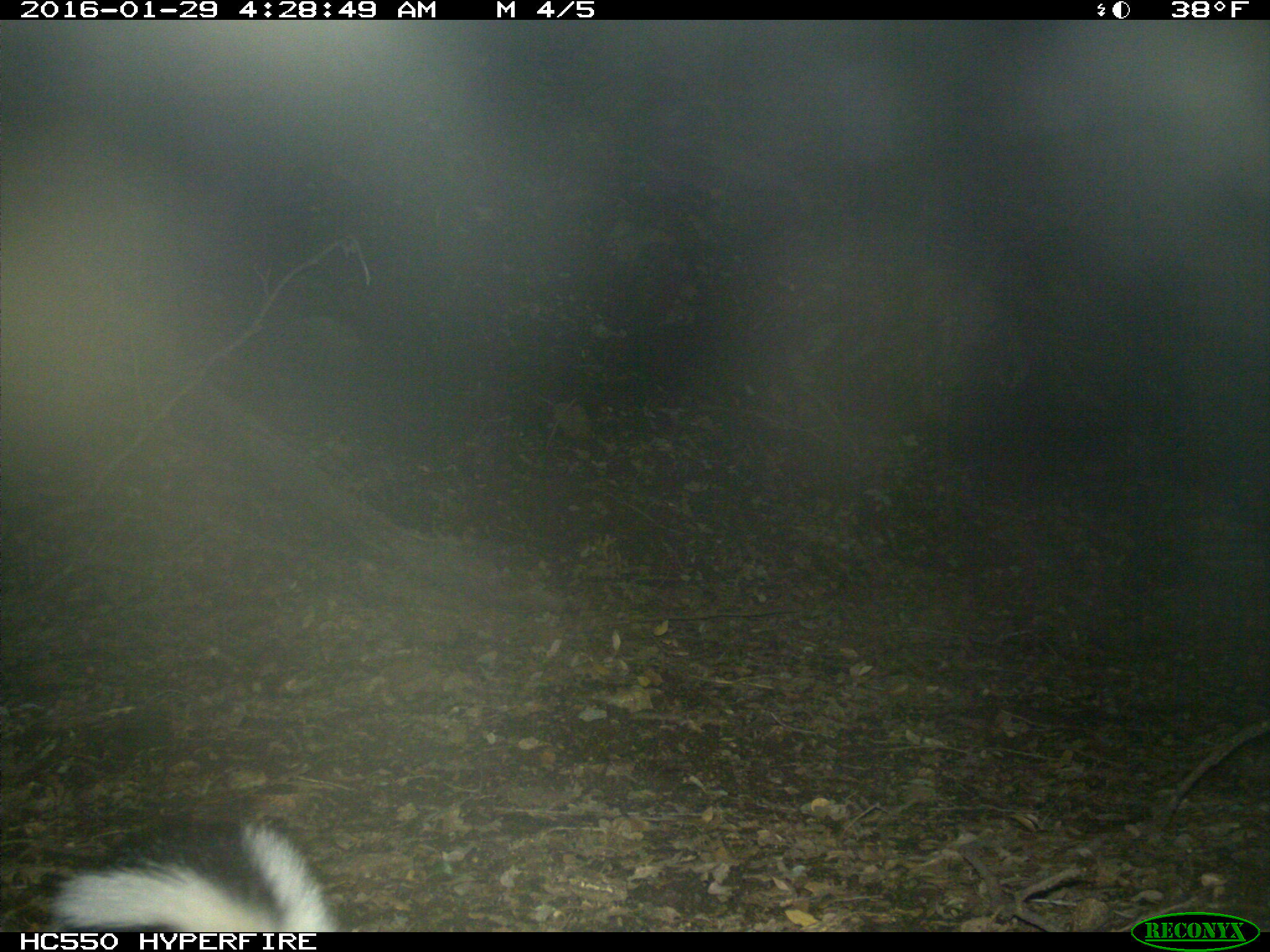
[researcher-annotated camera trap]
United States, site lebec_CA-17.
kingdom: Animalia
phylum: Chordata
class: Mammalia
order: Carnivora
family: Mephitidae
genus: Mephitis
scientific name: Mephitis mephitis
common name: striped skunk